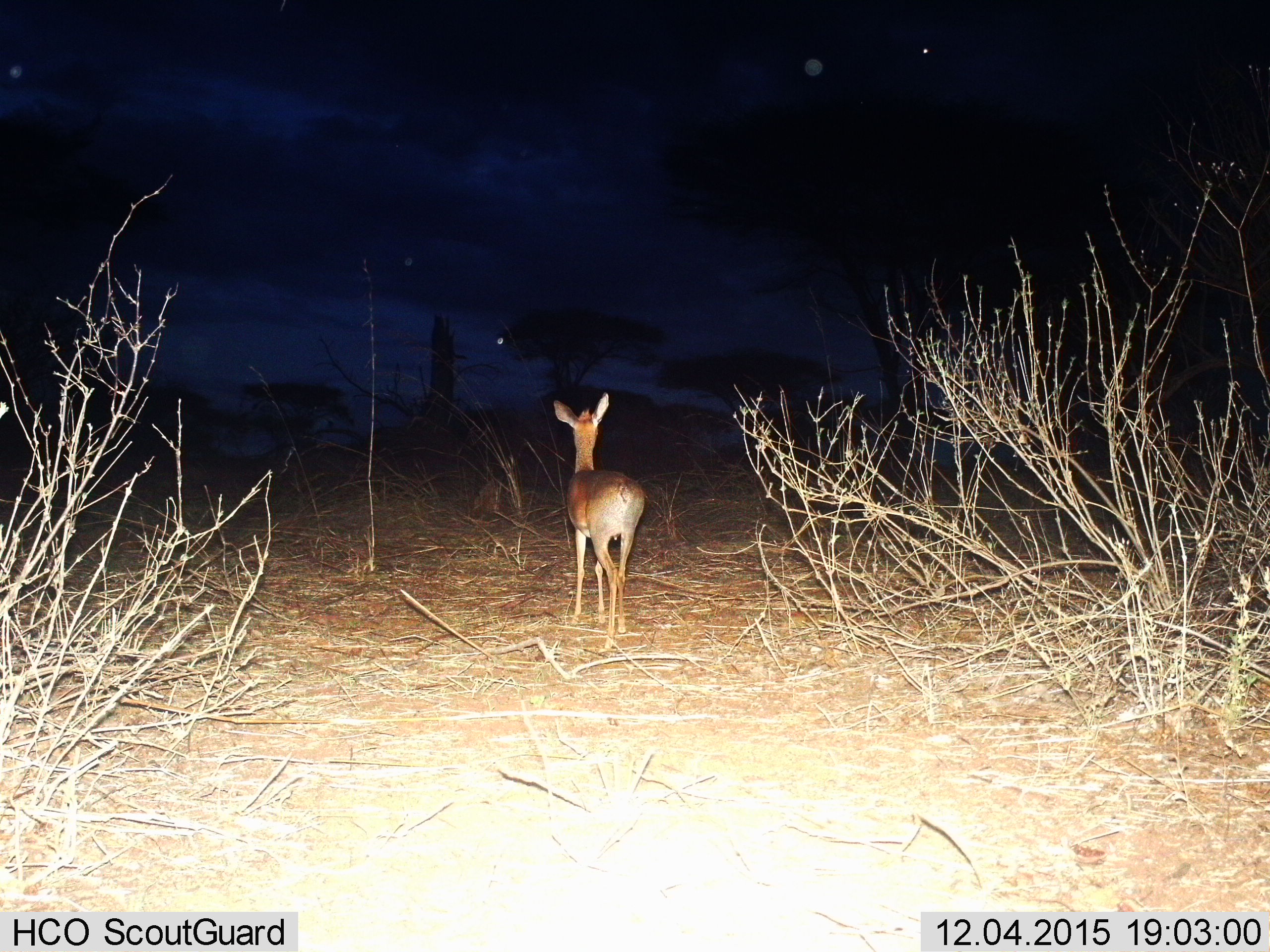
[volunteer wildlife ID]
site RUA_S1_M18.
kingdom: Animalia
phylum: Chordata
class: Mammalia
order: Artiodactyla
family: Bovidae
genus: Madoqua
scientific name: Madoqua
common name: dik-dik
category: dikdik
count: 1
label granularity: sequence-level